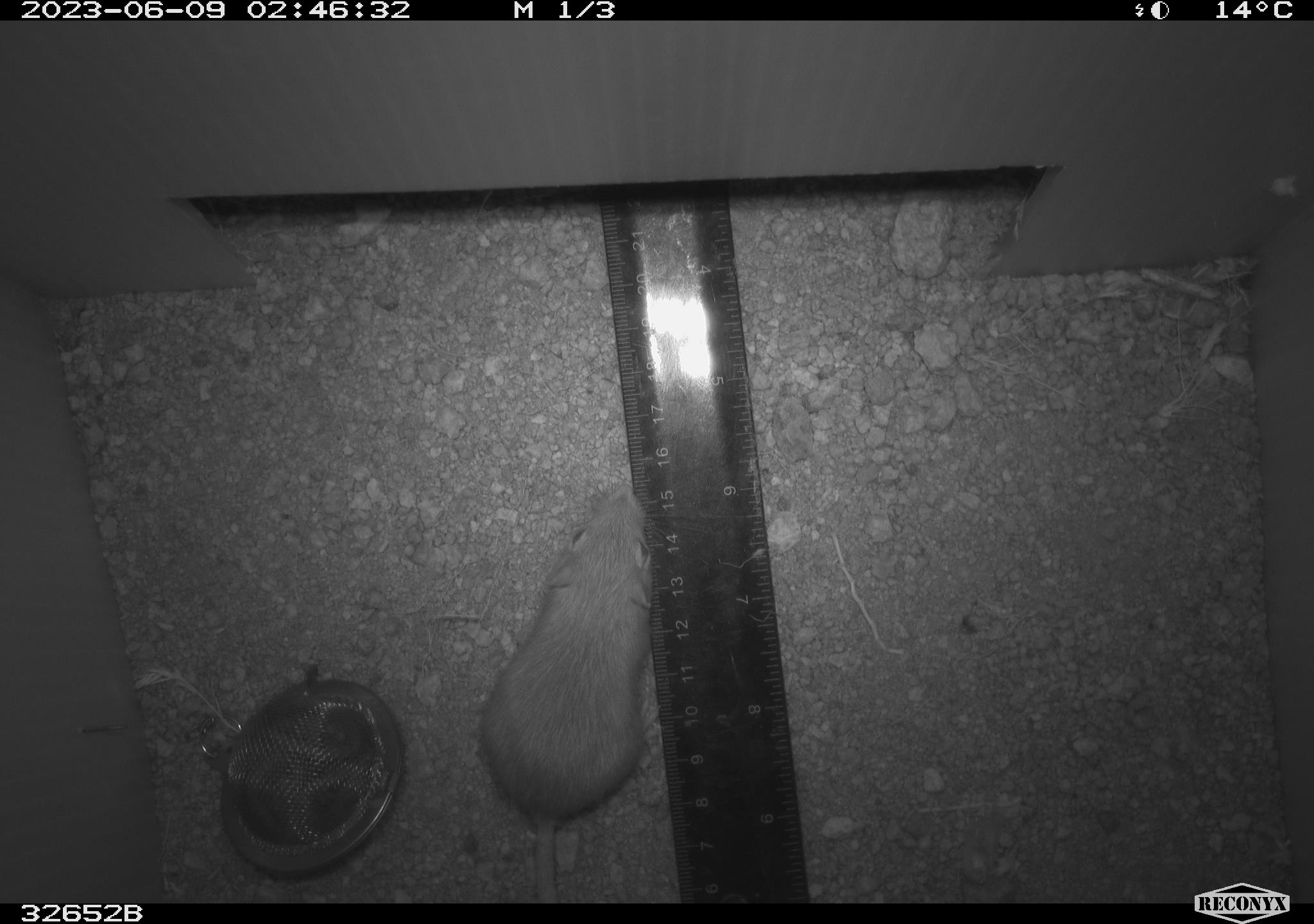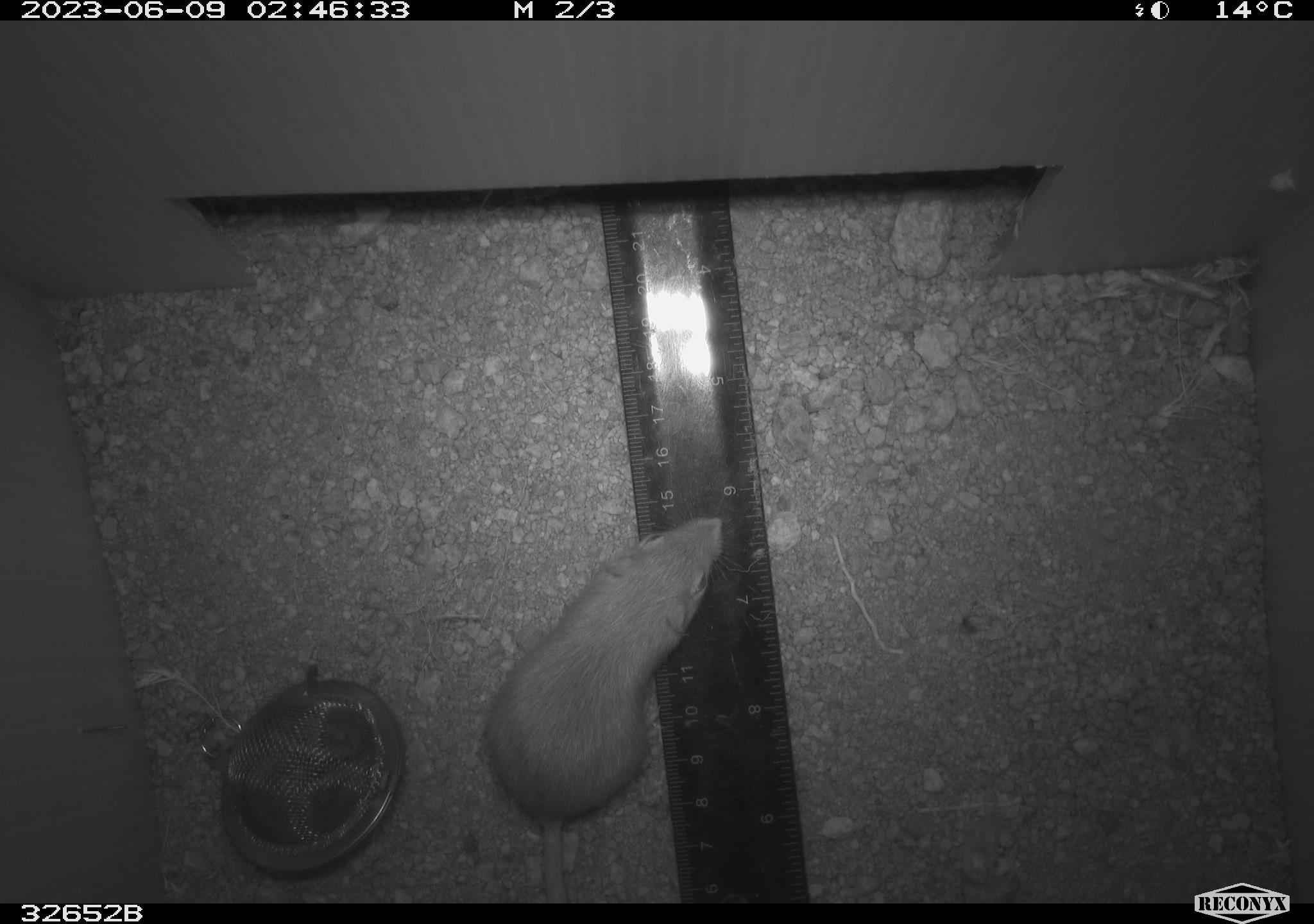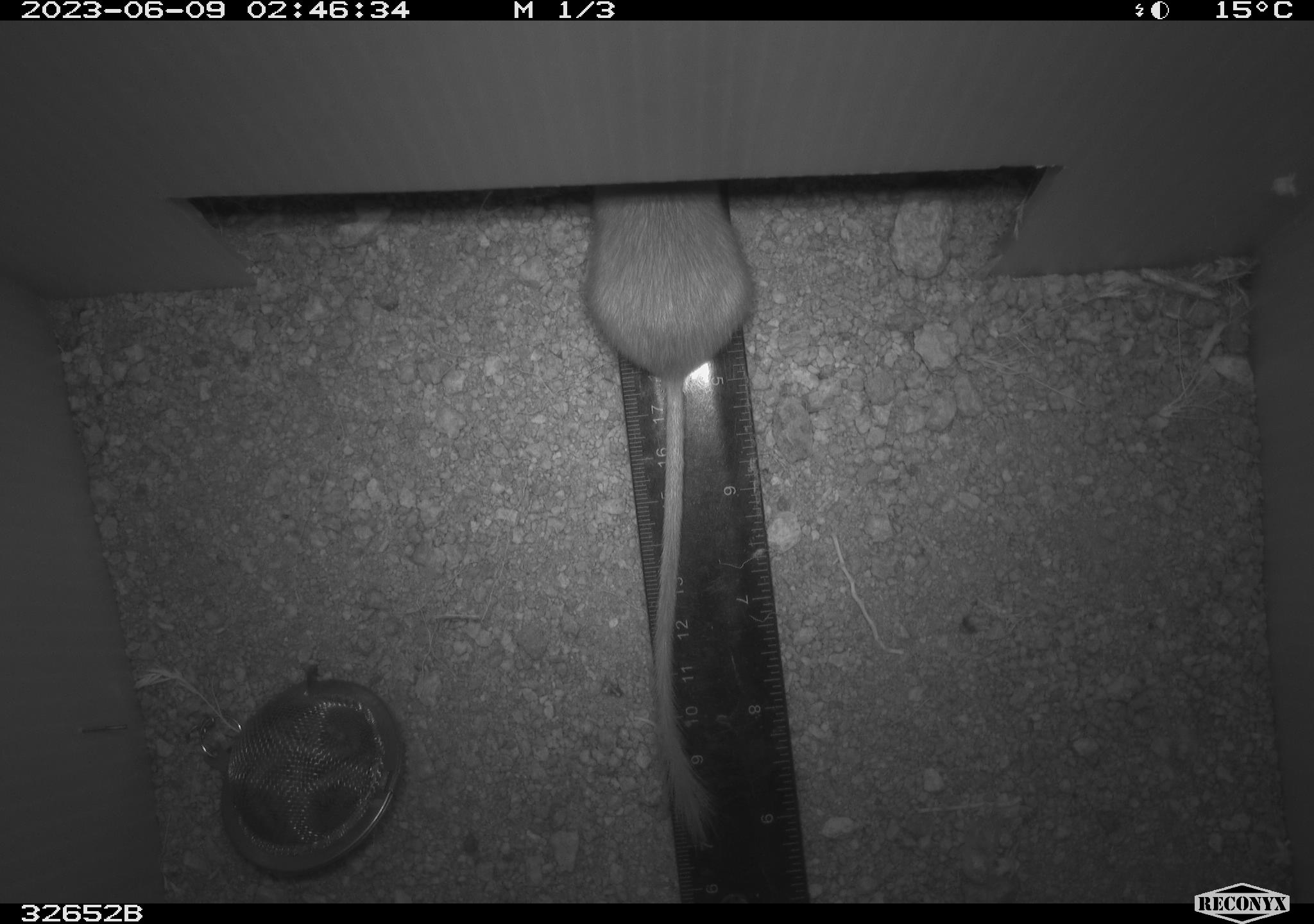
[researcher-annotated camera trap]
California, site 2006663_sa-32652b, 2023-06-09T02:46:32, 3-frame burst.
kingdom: Animalia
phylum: Chordata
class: Mammalia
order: Rodentia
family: Heteromyidae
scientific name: Heteromyidae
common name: kangaroo rats and pocket mice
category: heteromyidae family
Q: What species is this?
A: Heteromyidae family (kangaroo rats and pocket mice) (Heteromyidae).